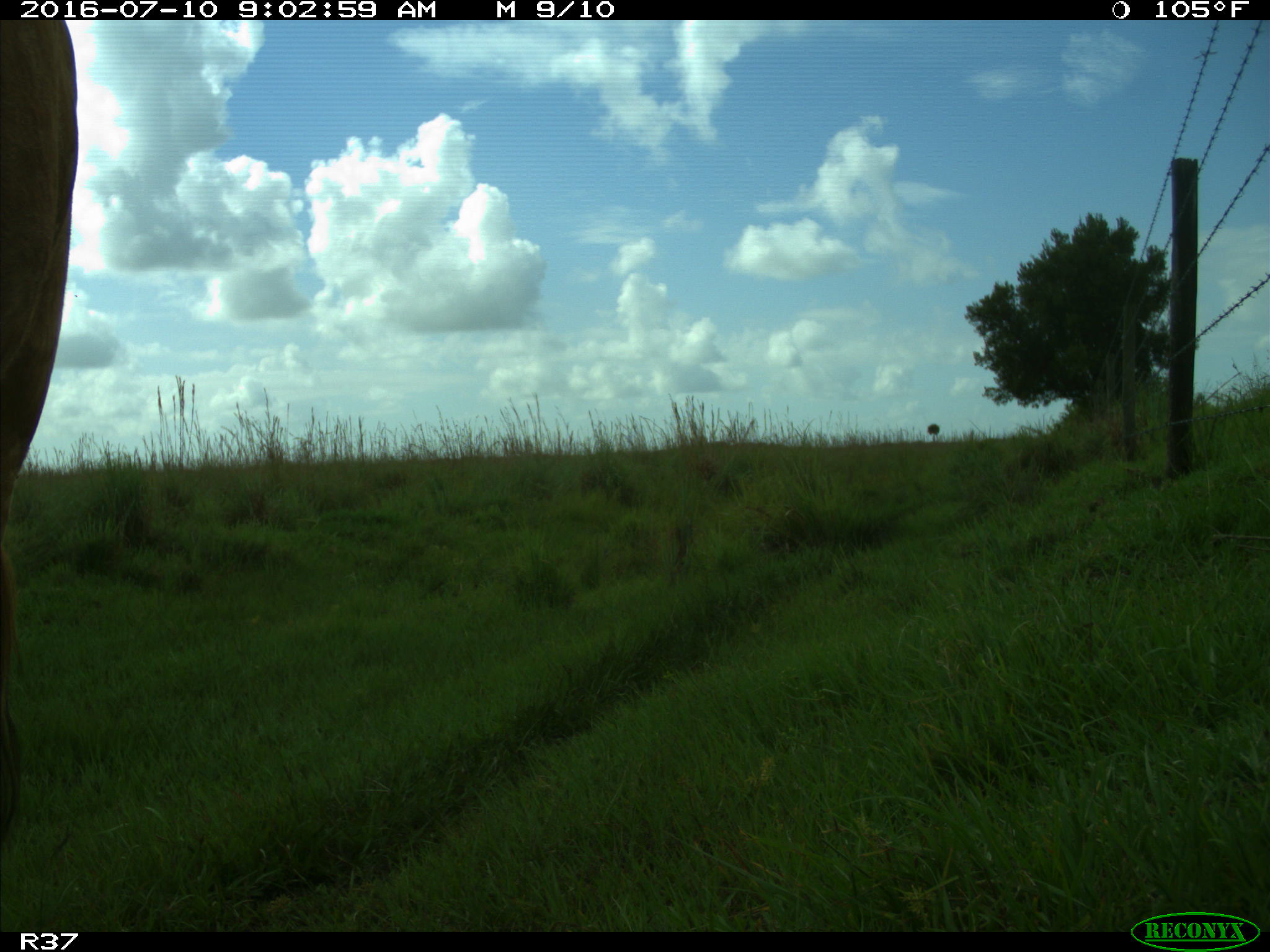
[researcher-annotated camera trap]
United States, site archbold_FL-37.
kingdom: Animalia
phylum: Chordata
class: Mammalia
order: Artiodactyla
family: Bovidae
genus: Bos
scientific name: Bos taurus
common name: domestic cow